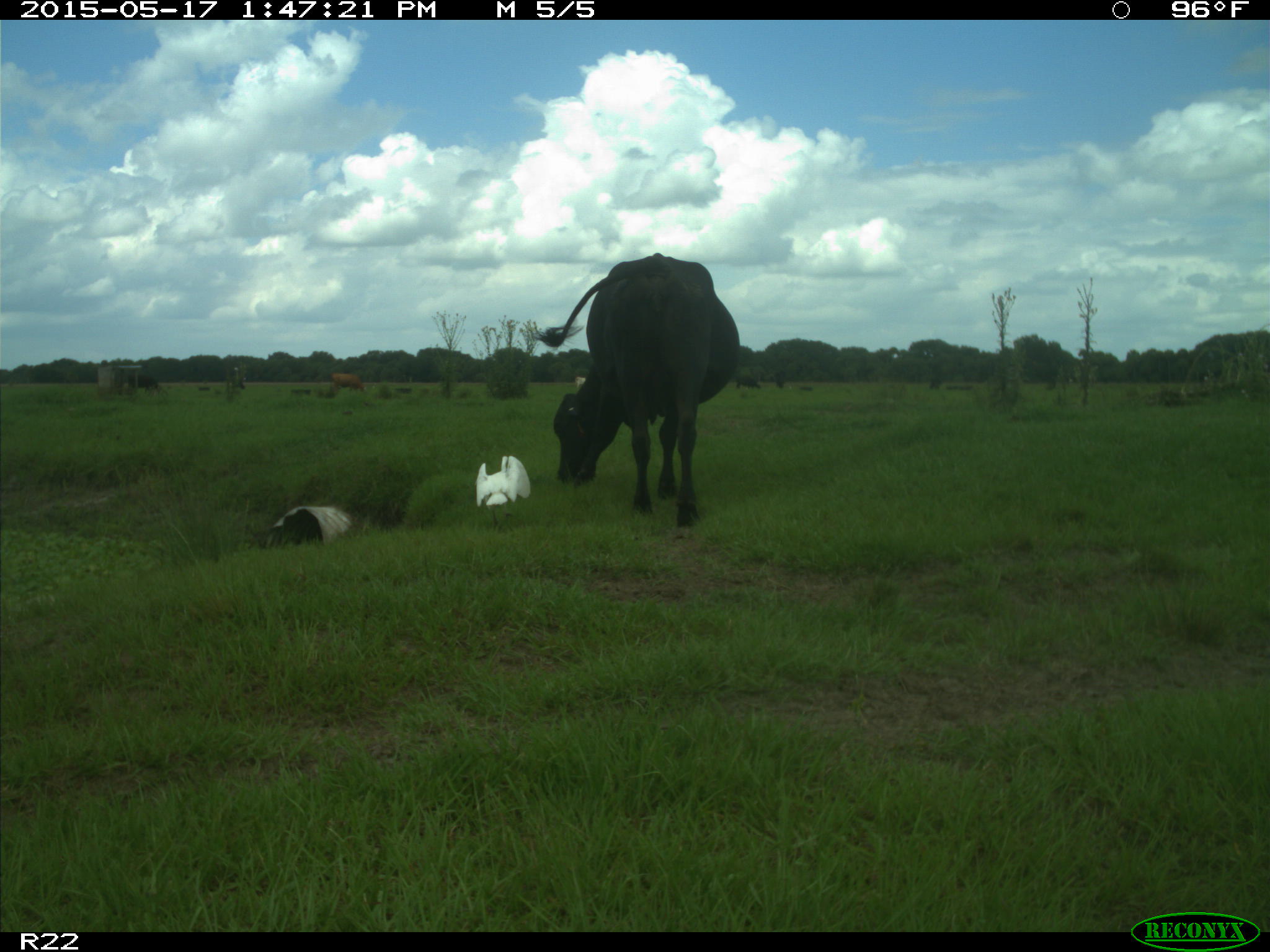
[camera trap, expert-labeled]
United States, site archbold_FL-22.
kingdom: Animalia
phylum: Chordata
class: Mammalia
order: Artiodactyla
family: Bovidae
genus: Bos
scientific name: Bos taurus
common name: domestic cow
Bos taurus (domestic cow).